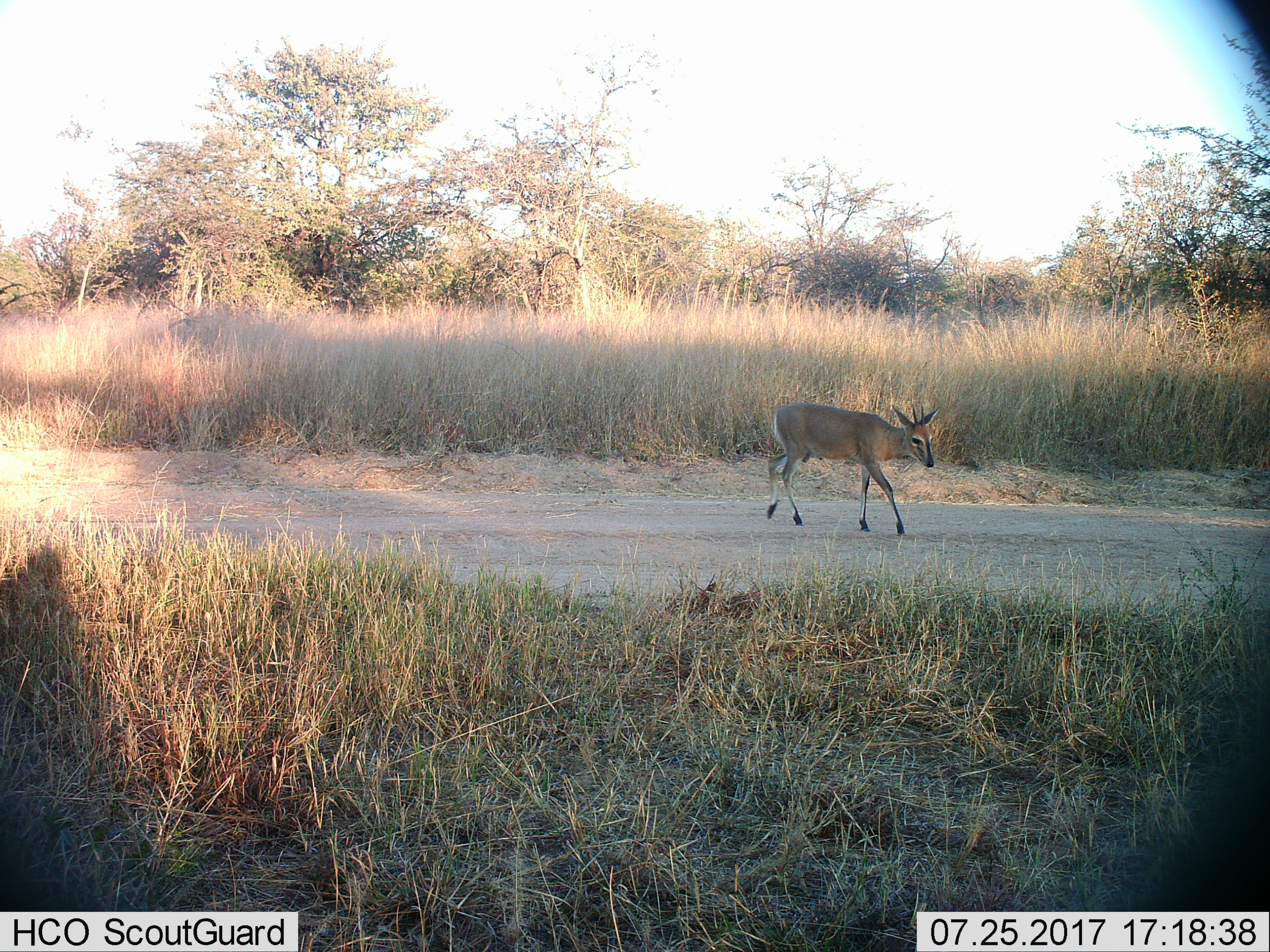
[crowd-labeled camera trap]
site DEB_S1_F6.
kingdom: Animalia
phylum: Chordata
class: Mammalia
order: Artiodactyla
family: Bovidae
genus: Sylvicapra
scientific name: Sylvicapra grimmia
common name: common duiker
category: duikercommongrey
Duikercommongrey (common duiker) (Sylvicapra grimmia), count 1. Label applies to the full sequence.